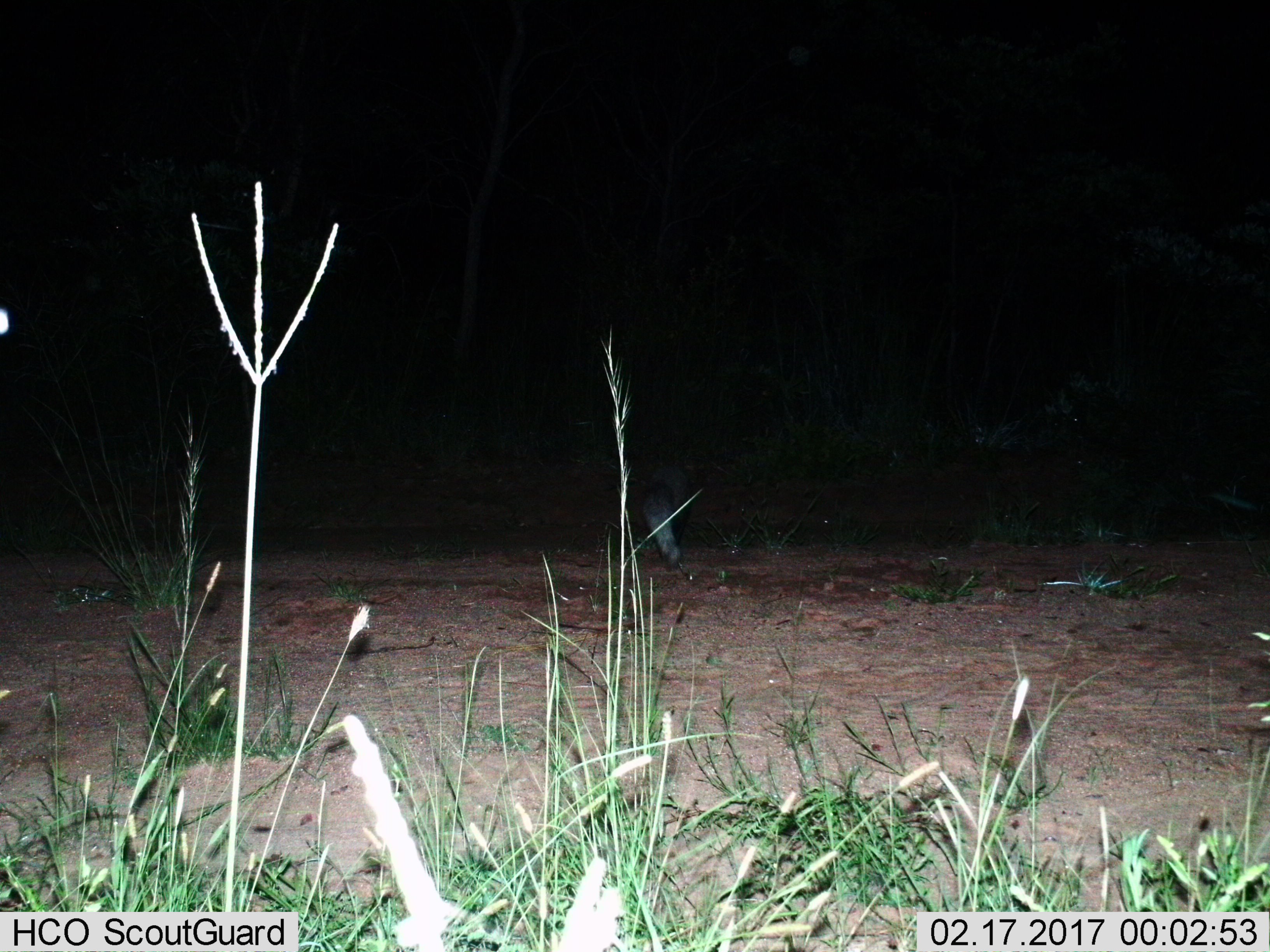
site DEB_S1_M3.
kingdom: Animalia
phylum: Chordata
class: Mammalia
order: Carnivora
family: Herpestidae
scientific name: Herpestidae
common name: mongoose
Mongoose (Herpestidae), count 1. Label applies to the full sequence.